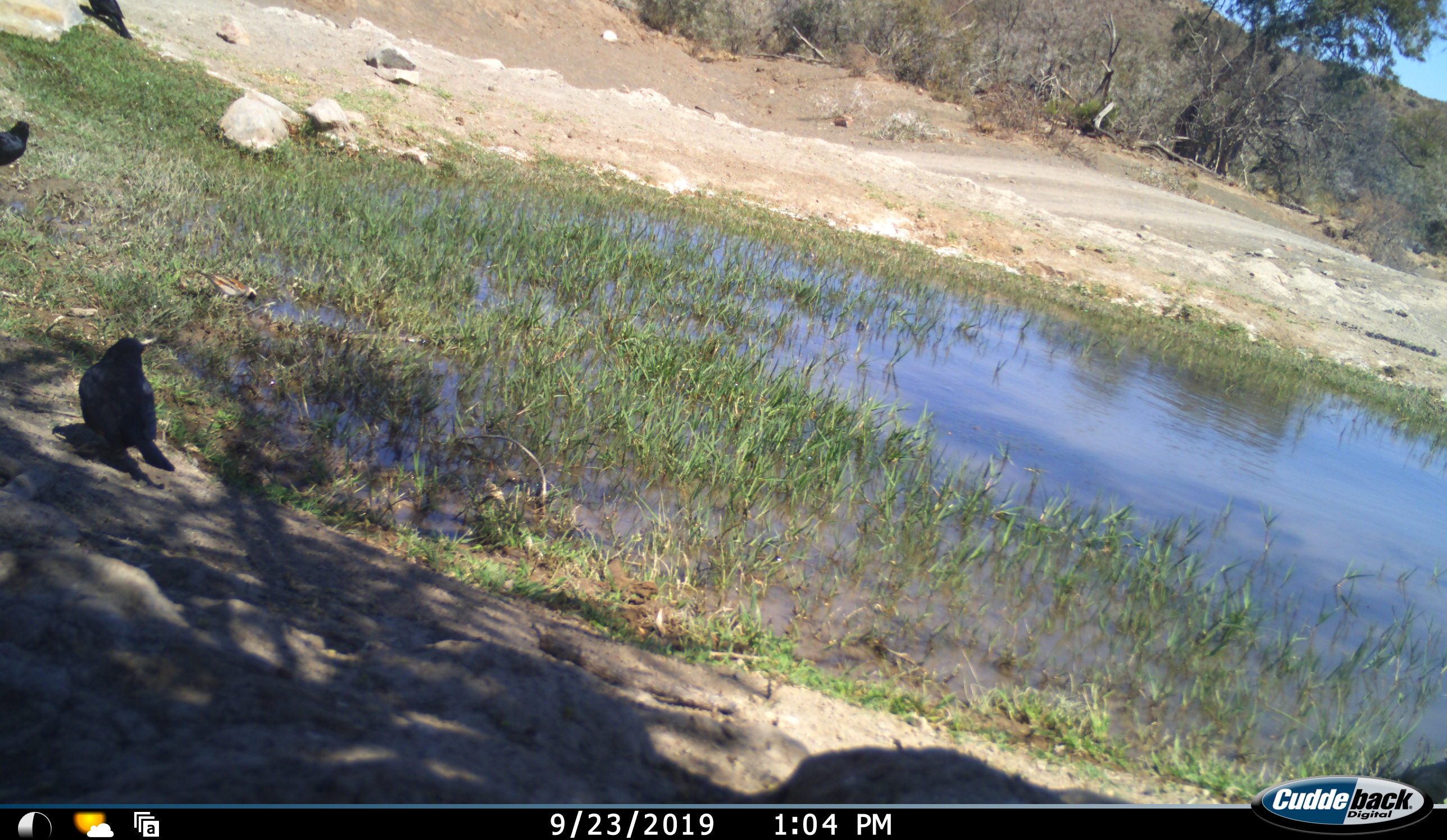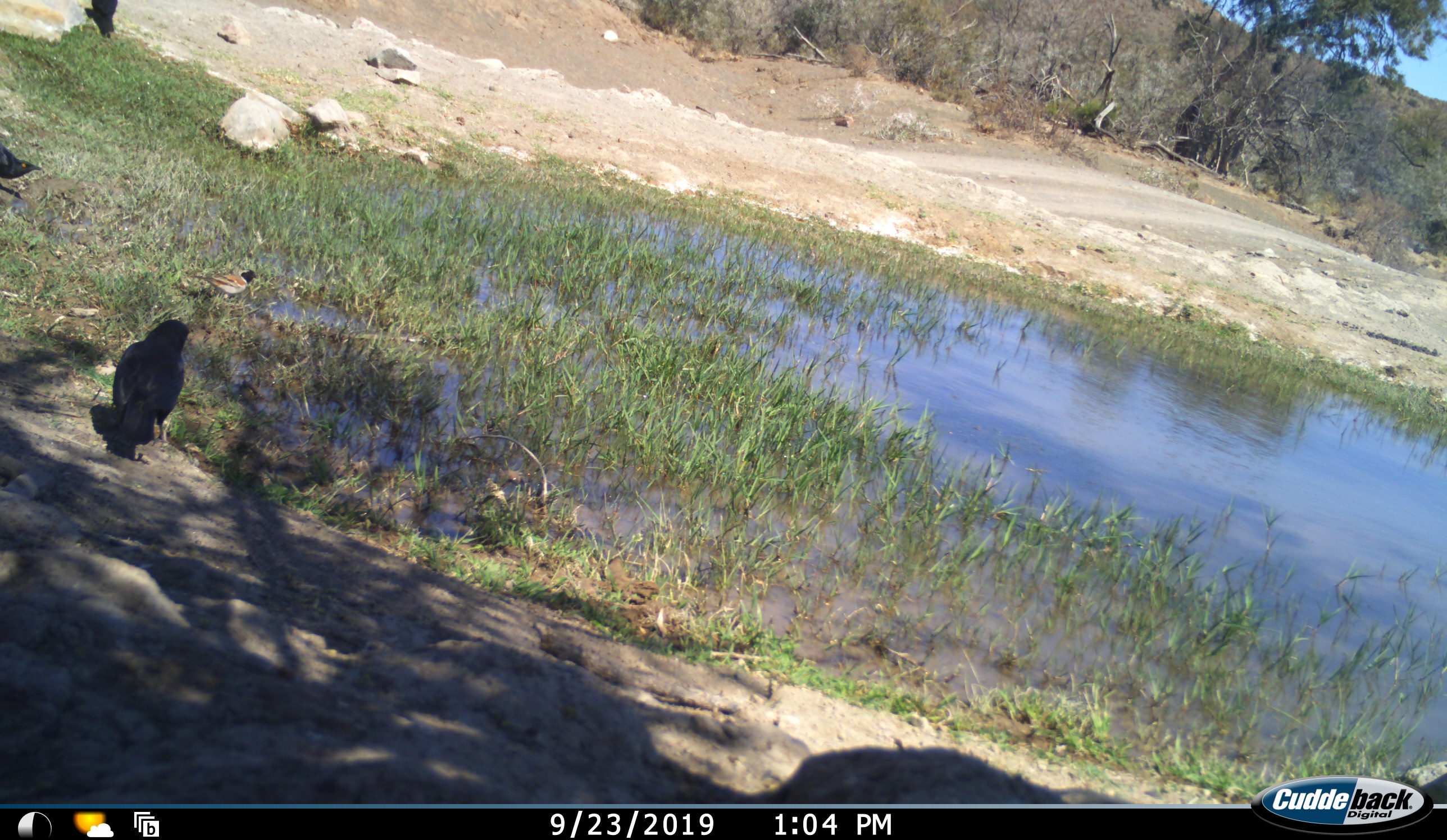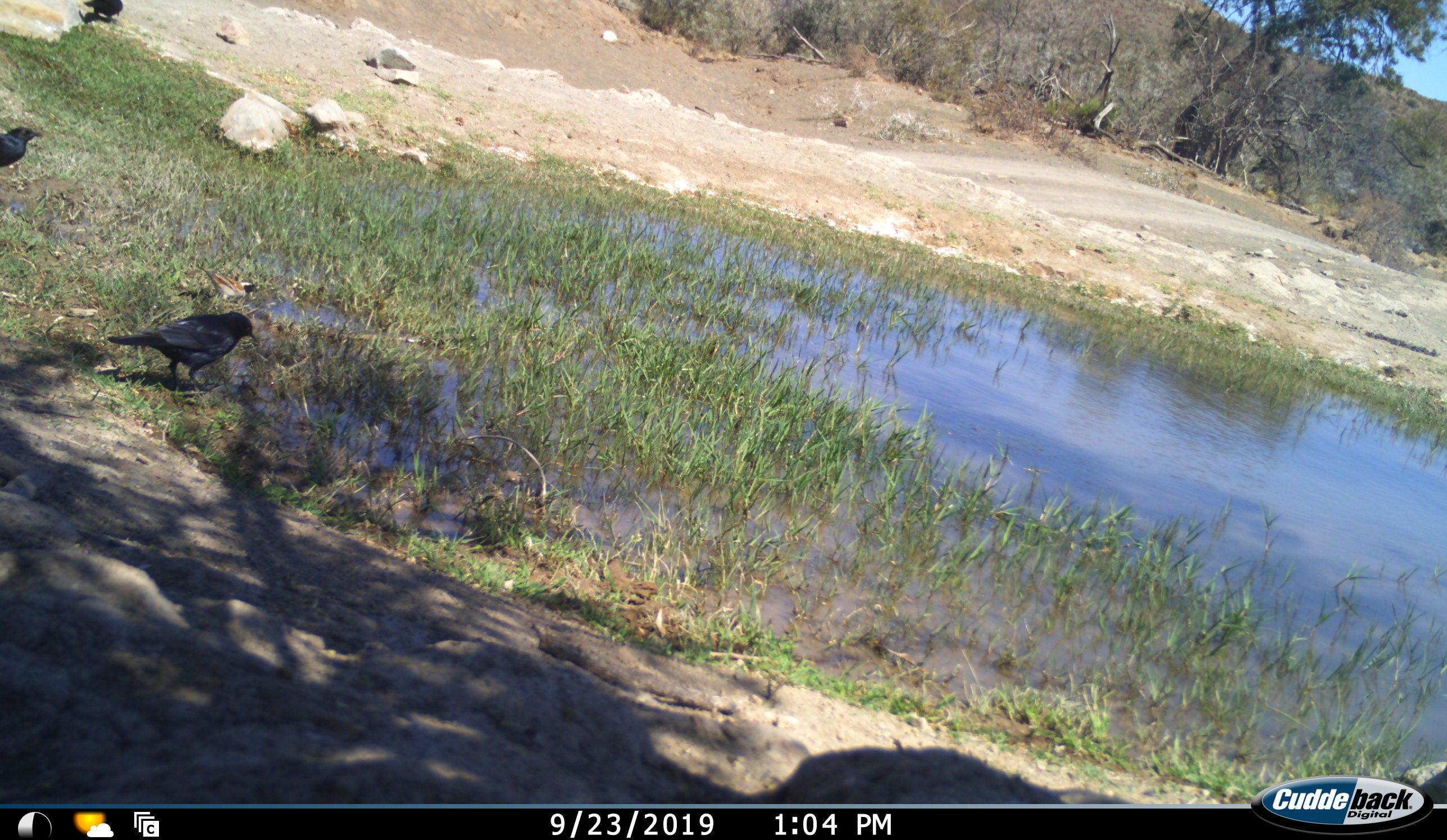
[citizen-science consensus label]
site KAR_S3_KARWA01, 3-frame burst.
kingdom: Animalia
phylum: Chordata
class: Aves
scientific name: Aves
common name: bird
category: birdother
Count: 3.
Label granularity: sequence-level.